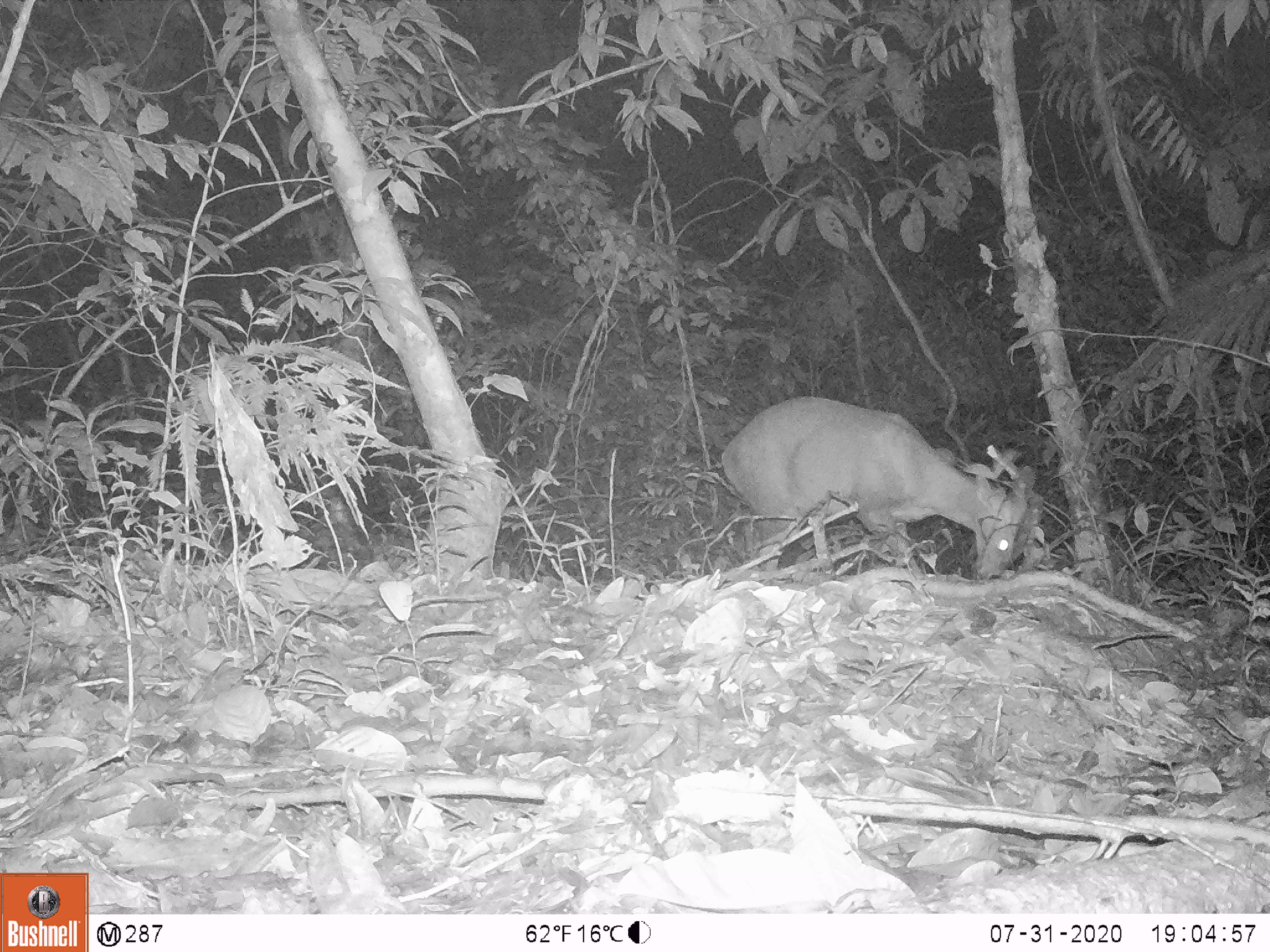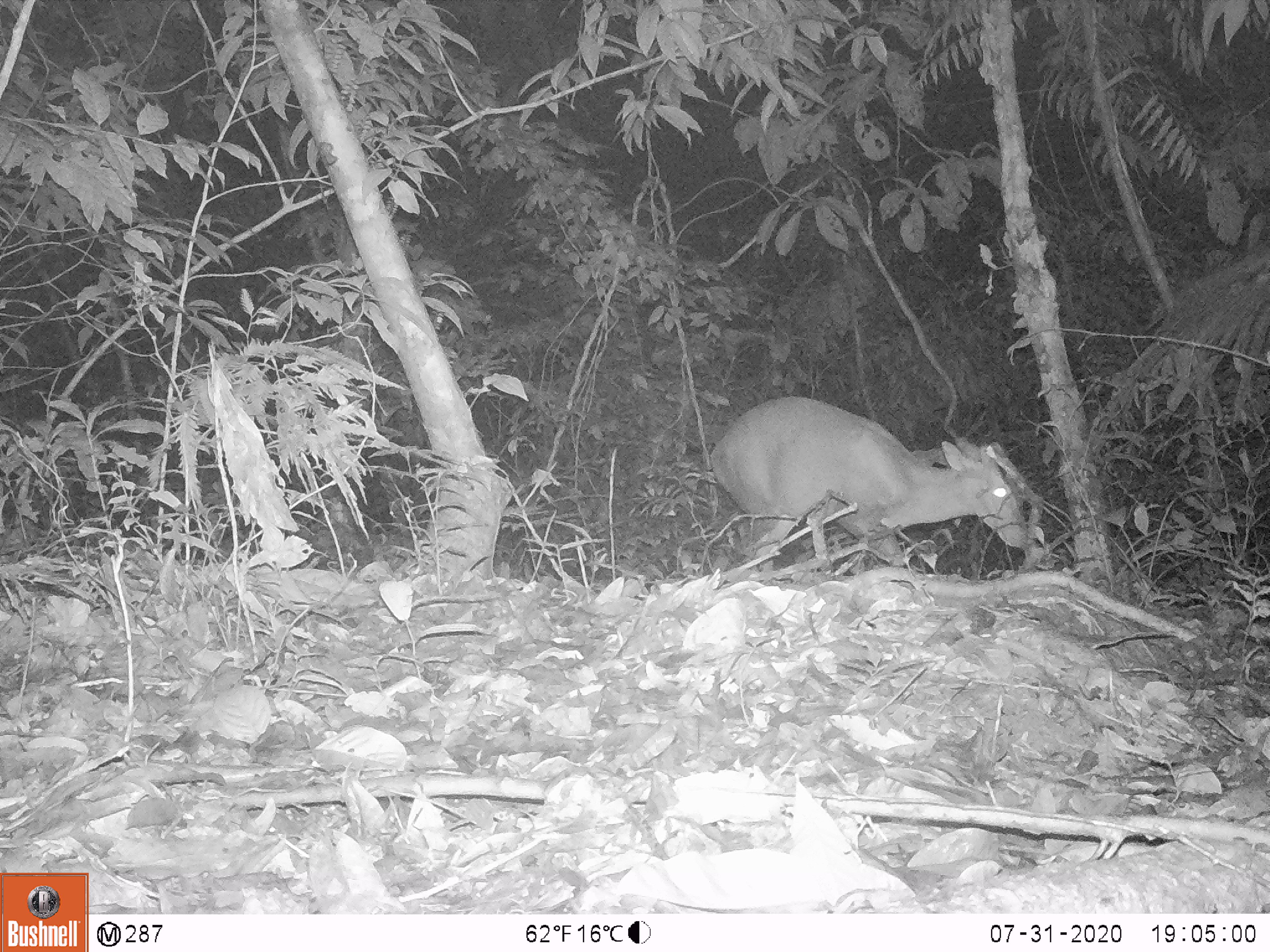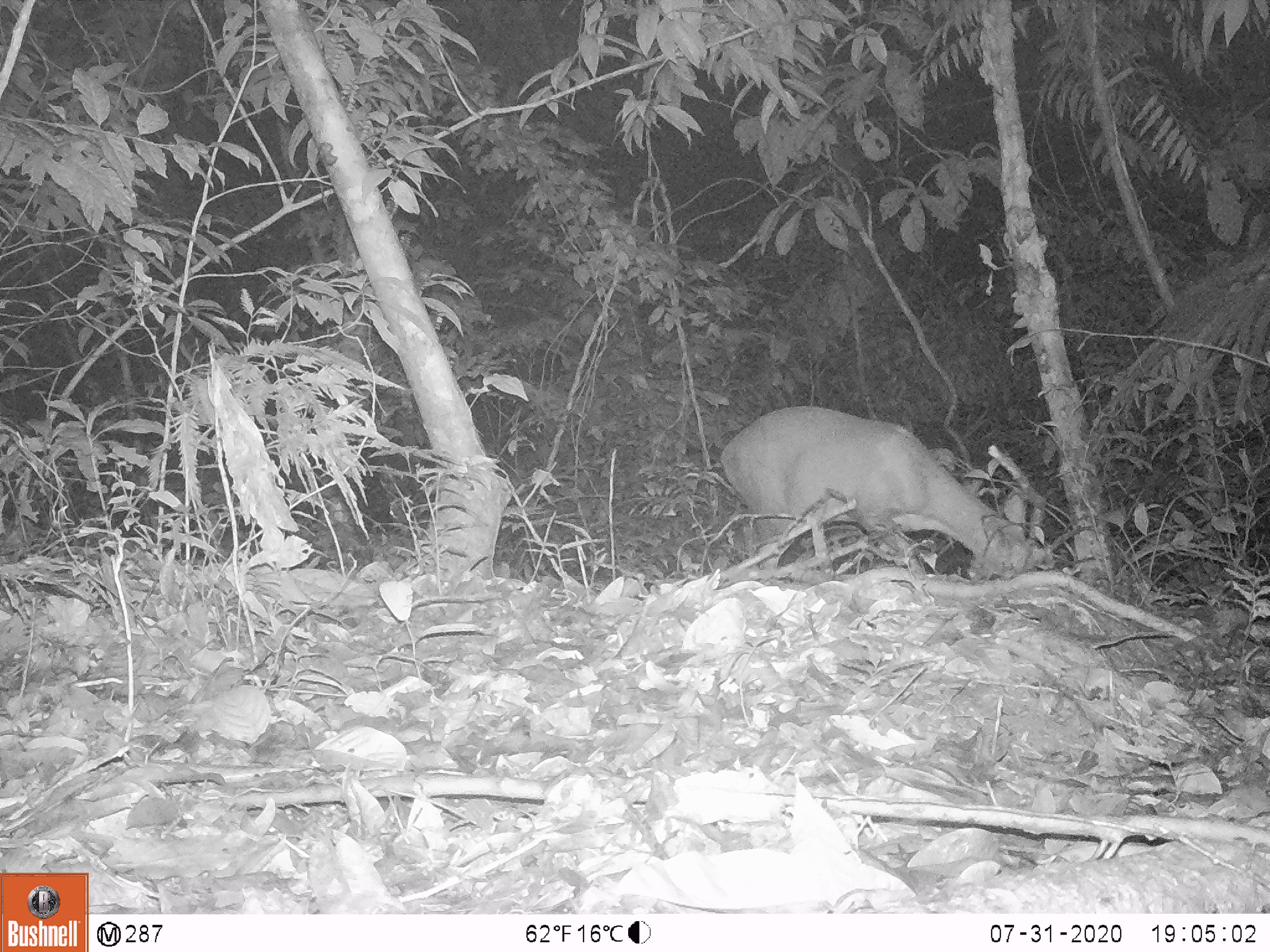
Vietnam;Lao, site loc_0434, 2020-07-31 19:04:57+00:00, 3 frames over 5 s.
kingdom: Animalia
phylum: Chordata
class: Mammalia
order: Artiodactyla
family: Cervidae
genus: Muntiacus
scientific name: Muntiacus rooseveltorum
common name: roosevelt's muntjac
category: roosevelts muntjac group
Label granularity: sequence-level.